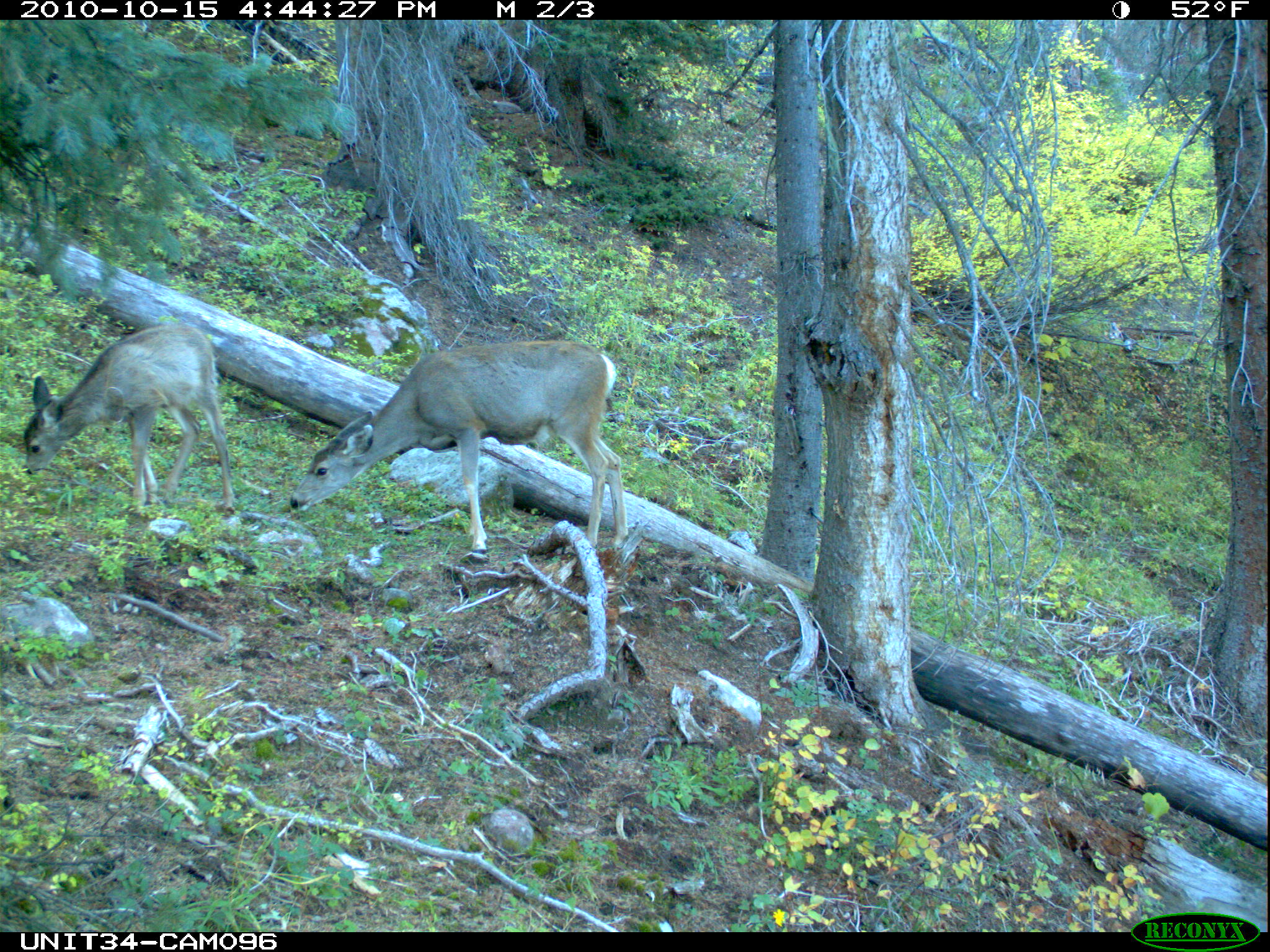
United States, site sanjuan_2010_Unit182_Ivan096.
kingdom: Animalia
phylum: Chordata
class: Mammalia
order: Artiodactyla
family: Cervidae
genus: Odocoileus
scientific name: Odocoileus hemionus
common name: mule deer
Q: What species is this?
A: Odocoileus hemionus (mule deer).